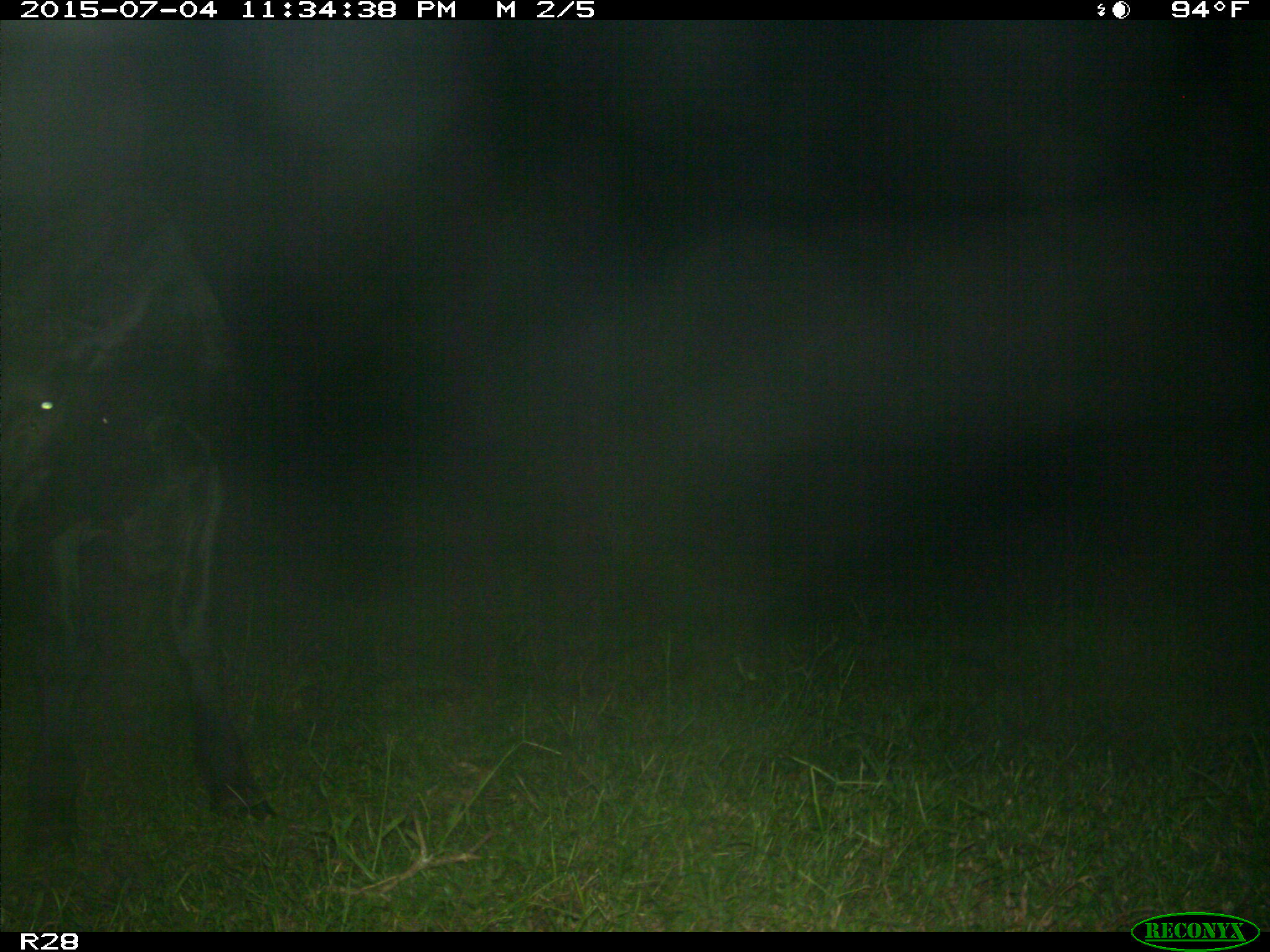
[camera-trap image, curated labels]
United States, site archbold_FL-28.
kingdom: Animalia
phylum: Chordata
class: Mammalia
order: Artiodactyla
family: Bovidae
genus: Bos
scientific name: Bos taurus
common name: domestic cow